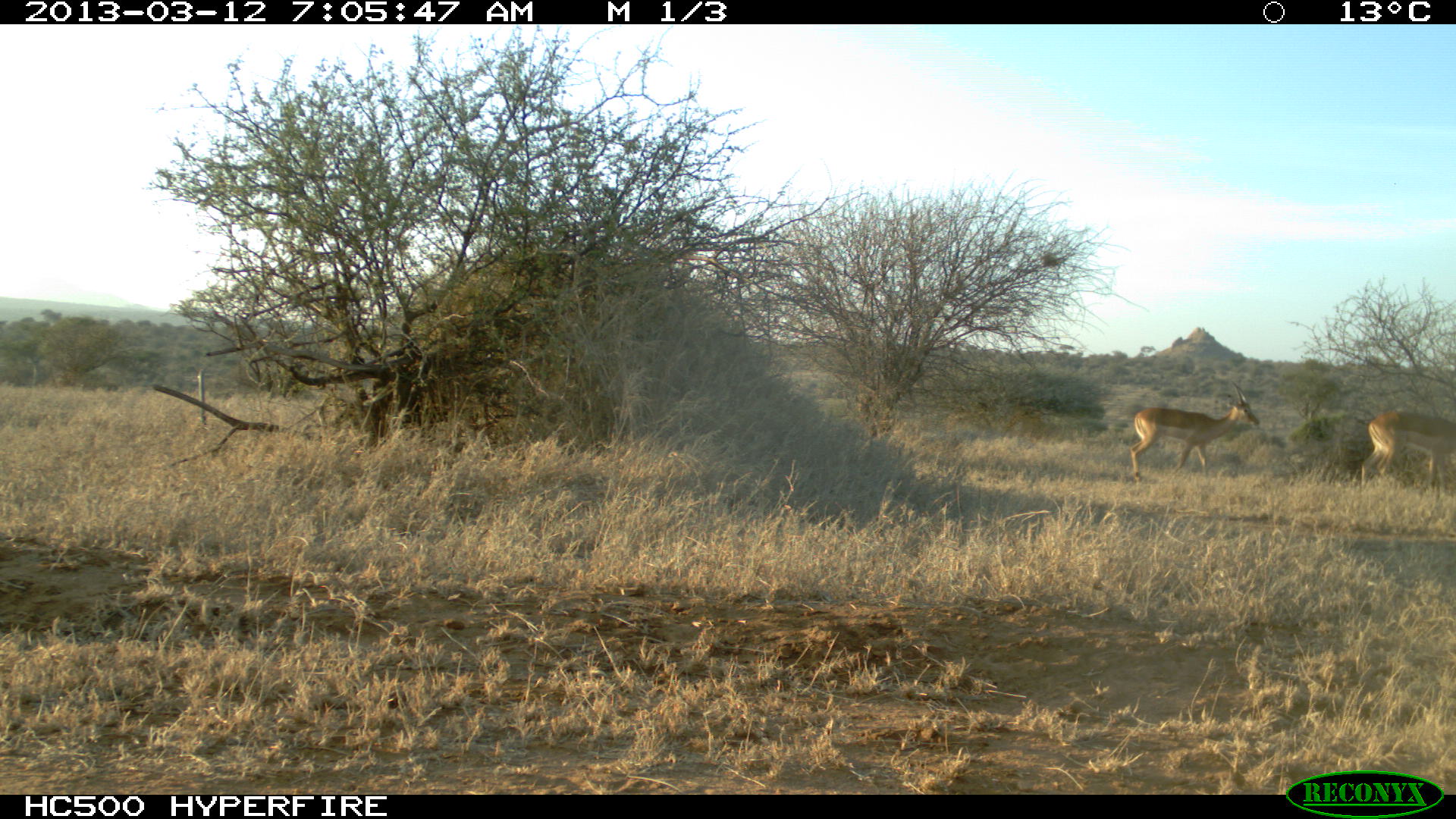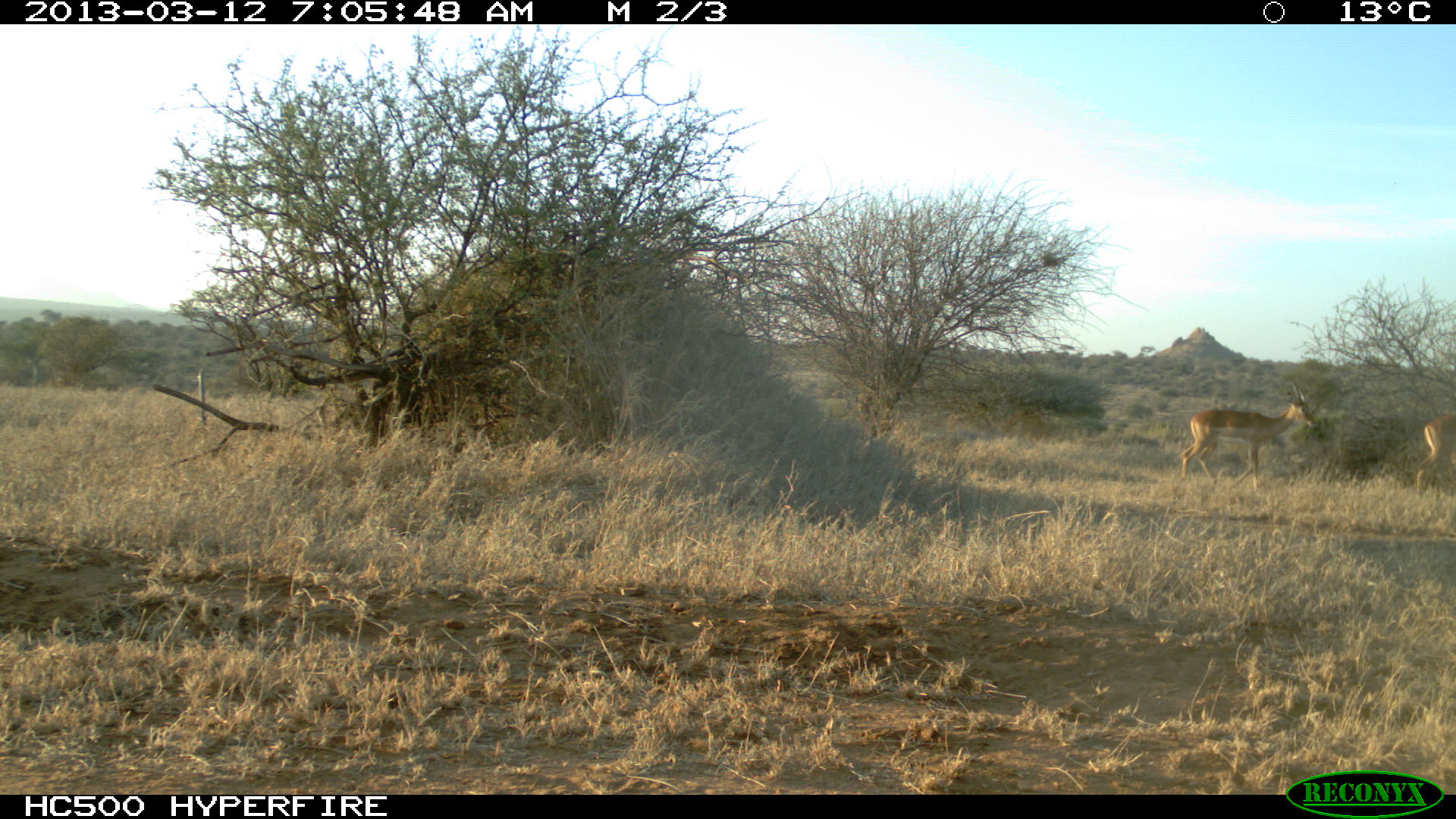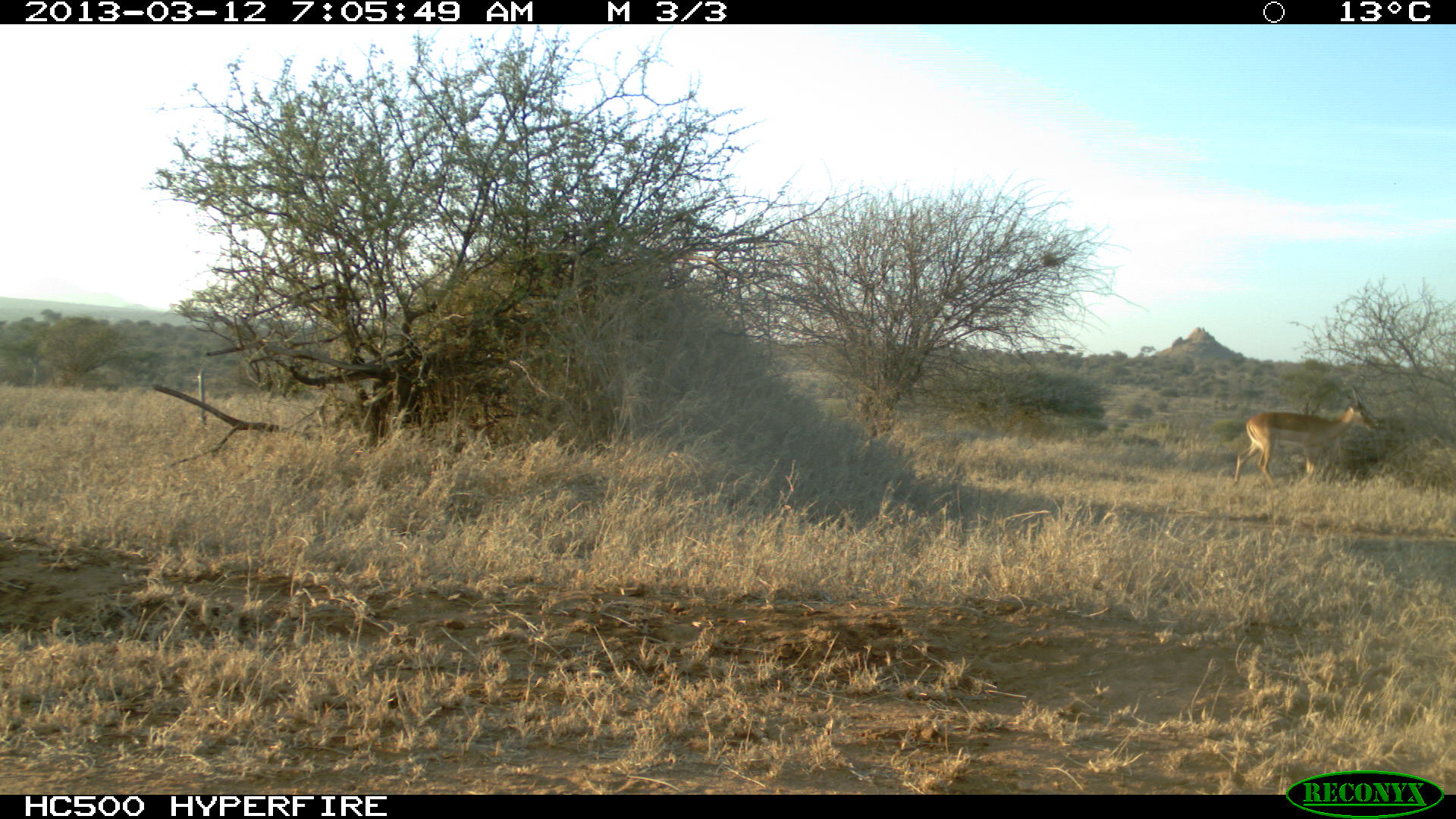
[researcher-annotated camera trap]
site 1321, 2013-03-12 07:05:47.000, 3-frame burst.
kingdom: Animalia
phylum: Chordata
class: Mammalia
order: Artiodactyla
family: Bovidae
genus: Aepyceros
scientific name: Aepyceros melampus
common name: impala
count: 2